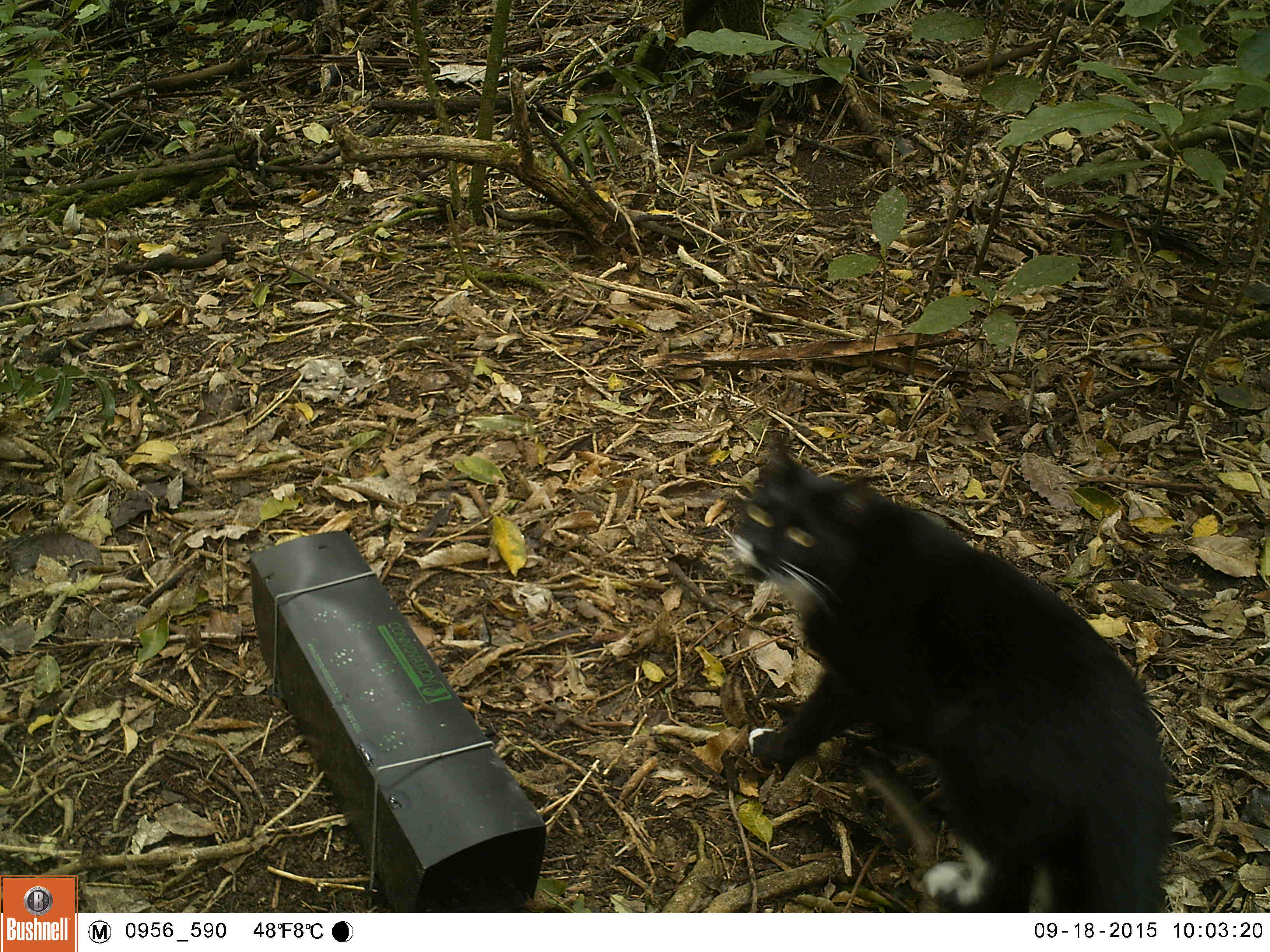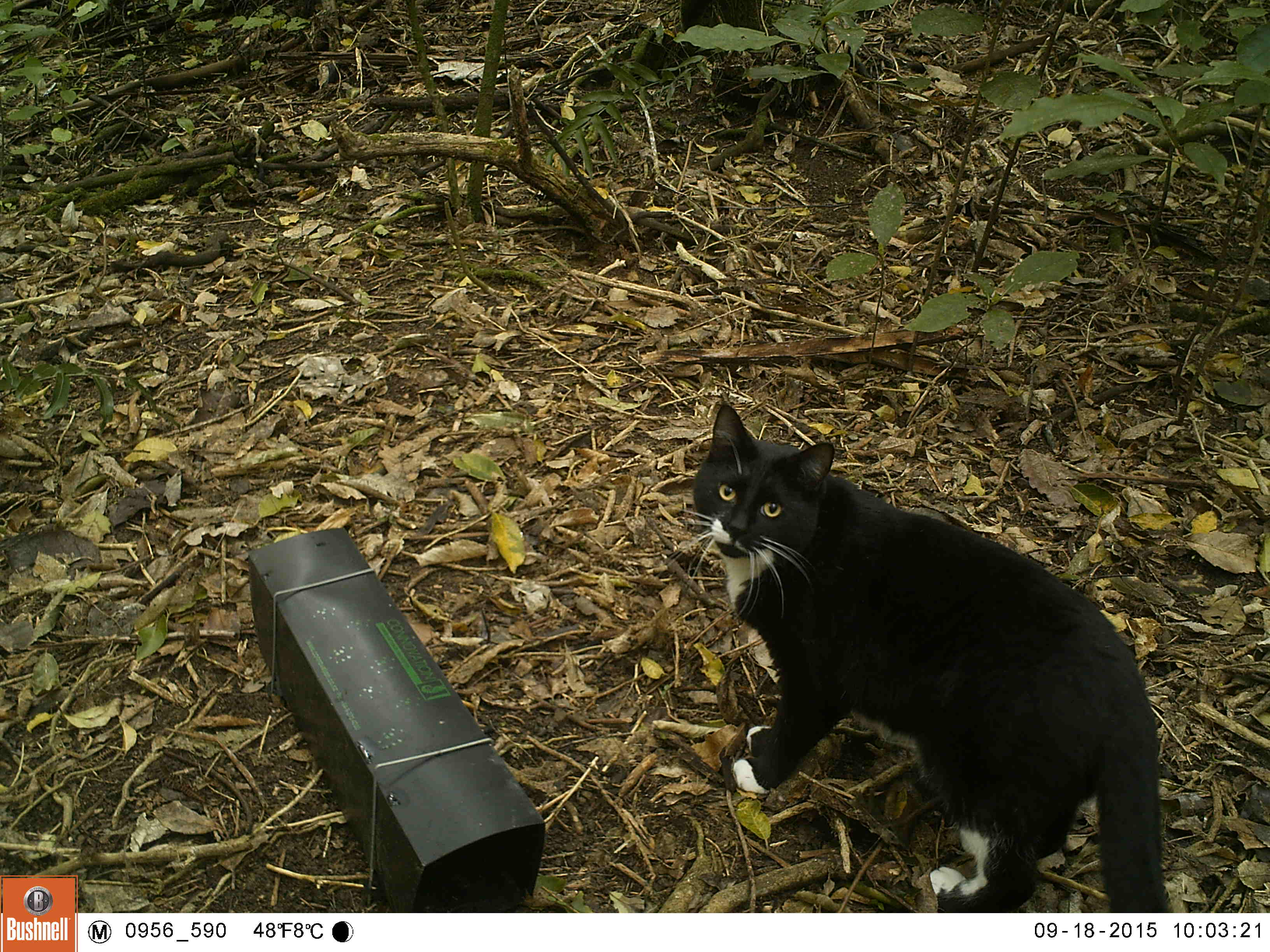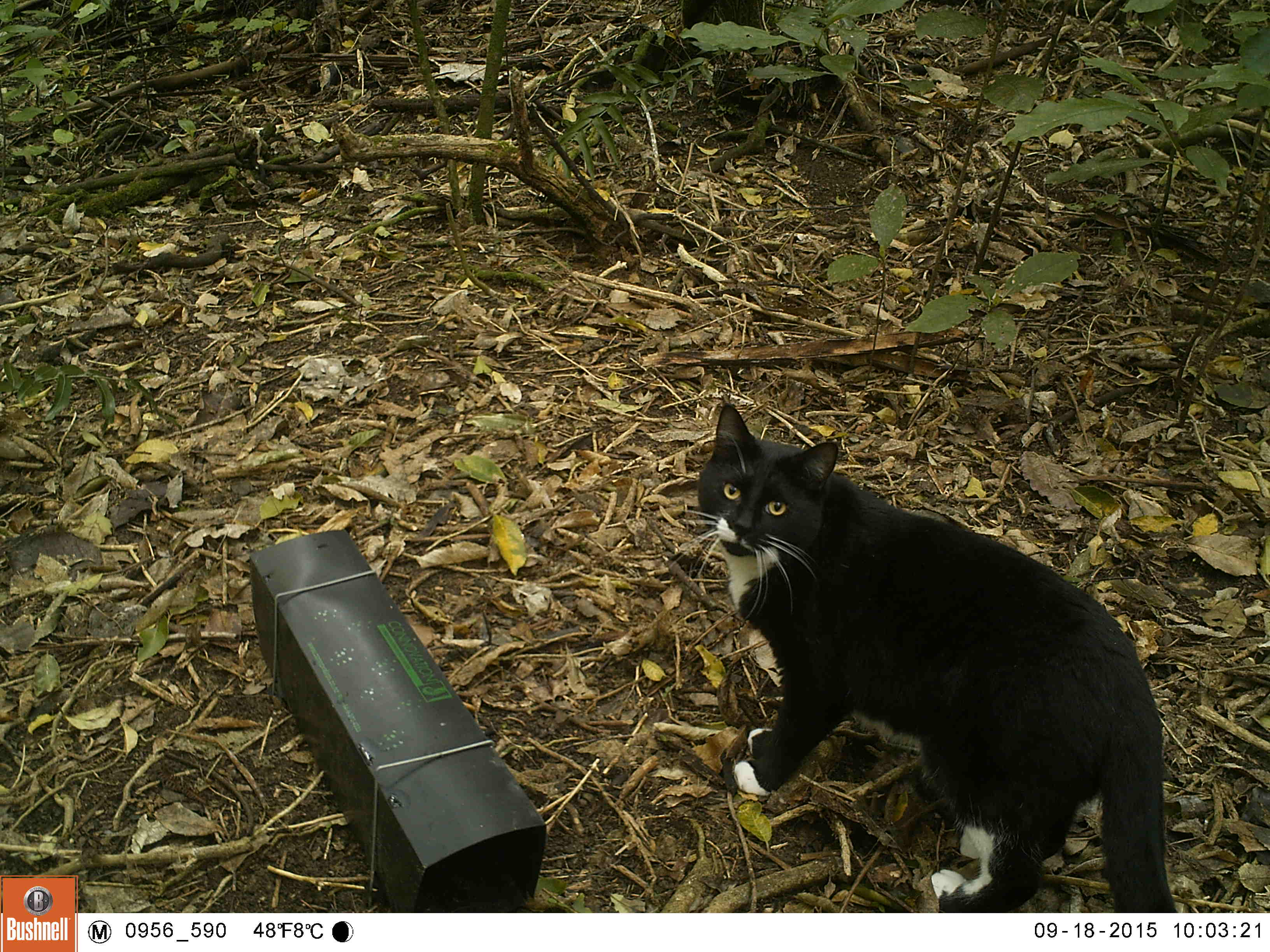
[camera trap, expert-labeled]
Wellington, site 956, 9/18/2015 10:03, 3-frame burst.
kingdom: Animalia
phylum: Chordata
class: Mammalia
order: Carnivora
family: Felidae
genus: Felis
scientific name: Felis catus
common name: cat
Cat (Felis catus).